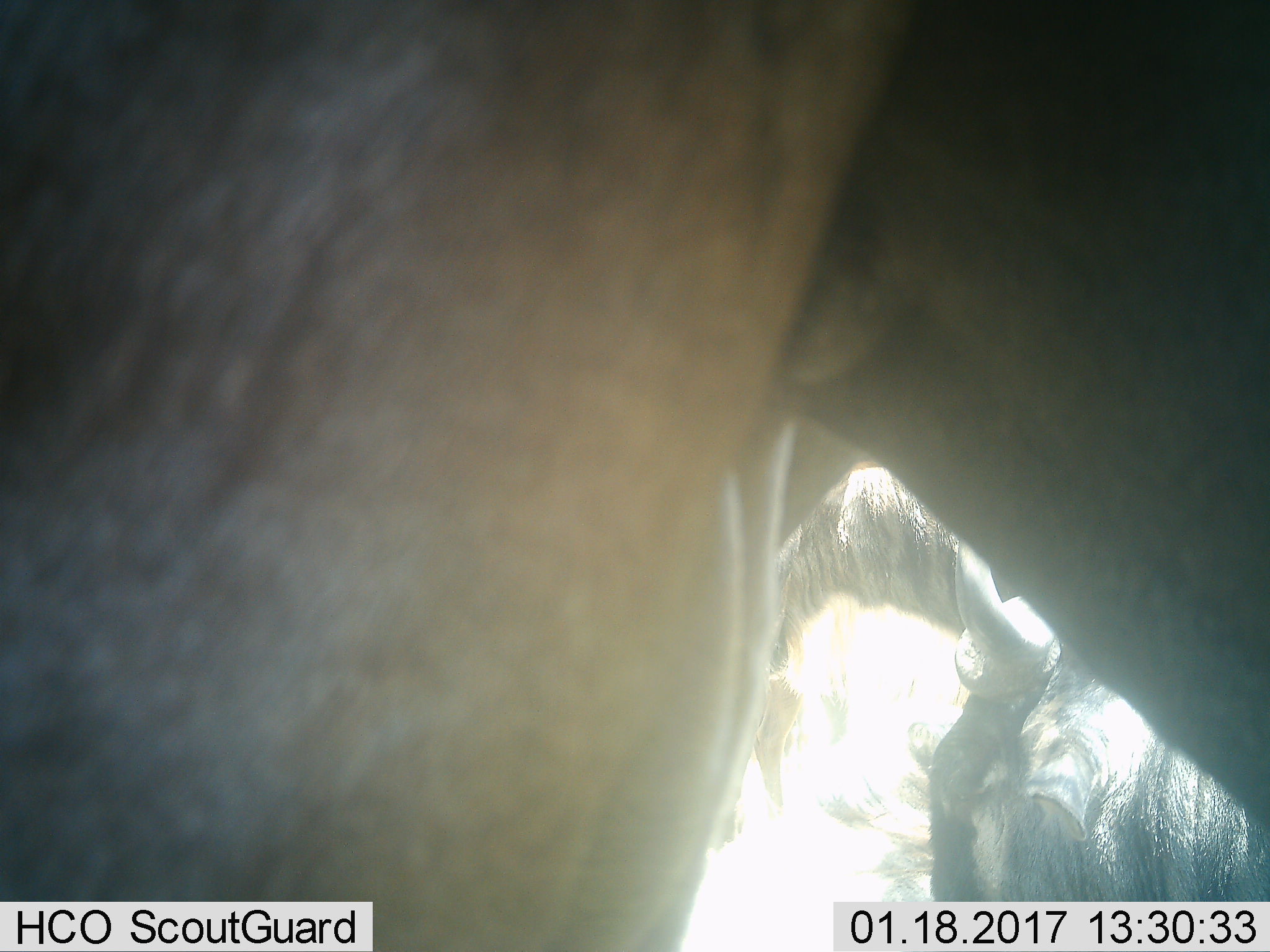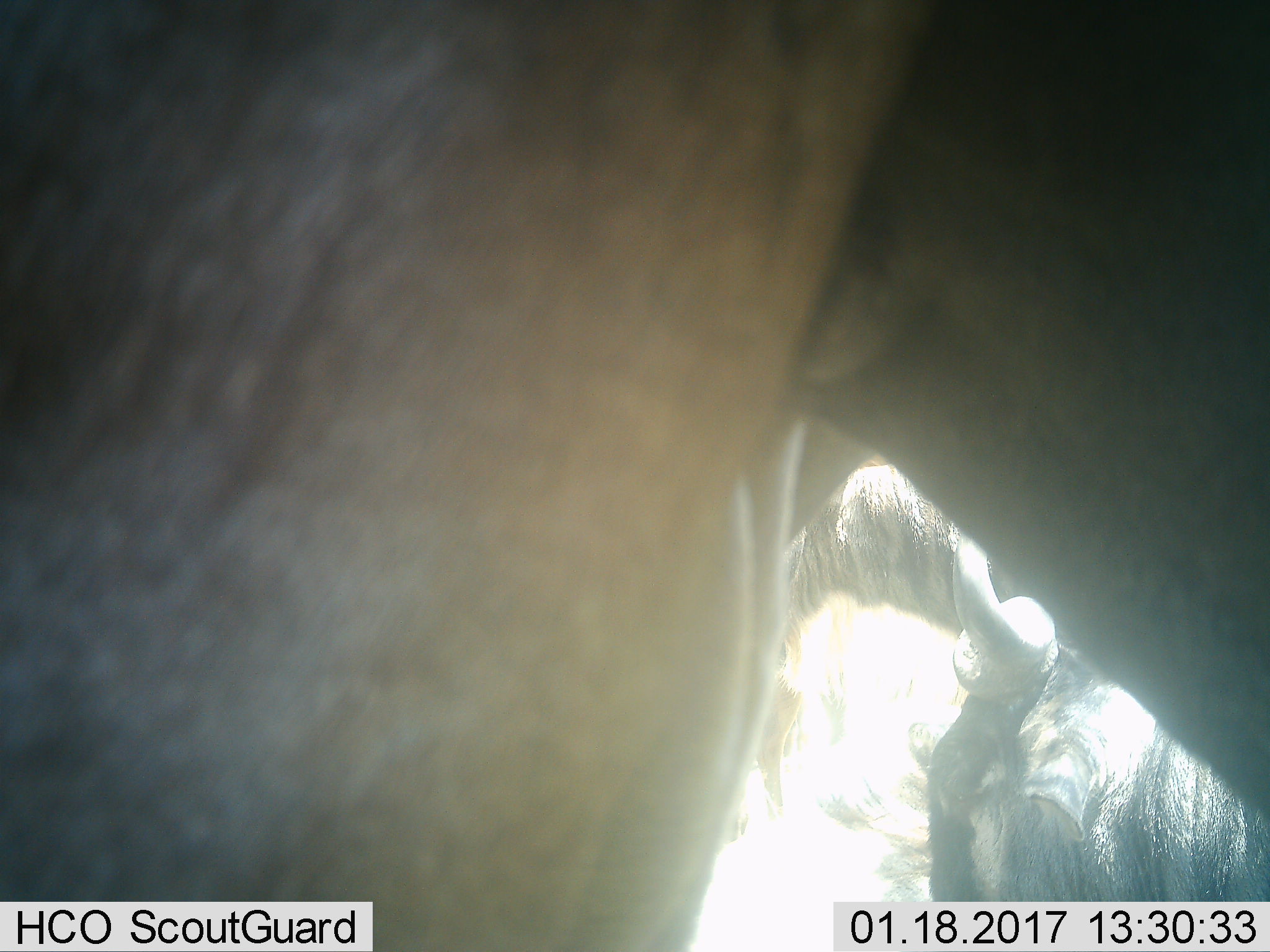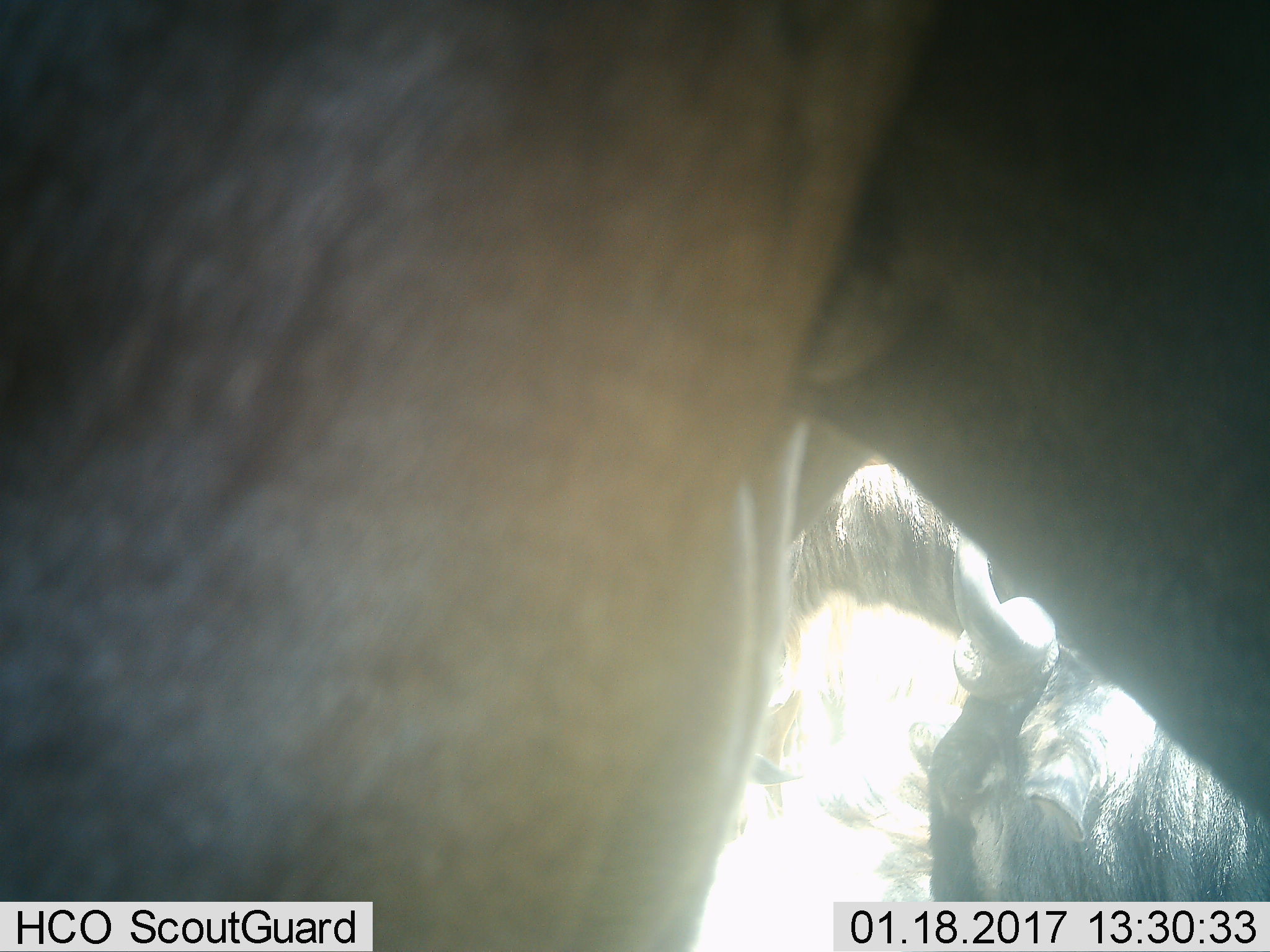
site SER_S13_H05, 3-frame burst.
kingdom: Animalia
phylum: Chordata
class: Mammalia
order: Artiodactyla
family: Bovidae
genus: Connochaetes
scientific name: Connochaetes taurinus taurinus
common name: blue wildebeest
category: wildebeestblue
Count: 3.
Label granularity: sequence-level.